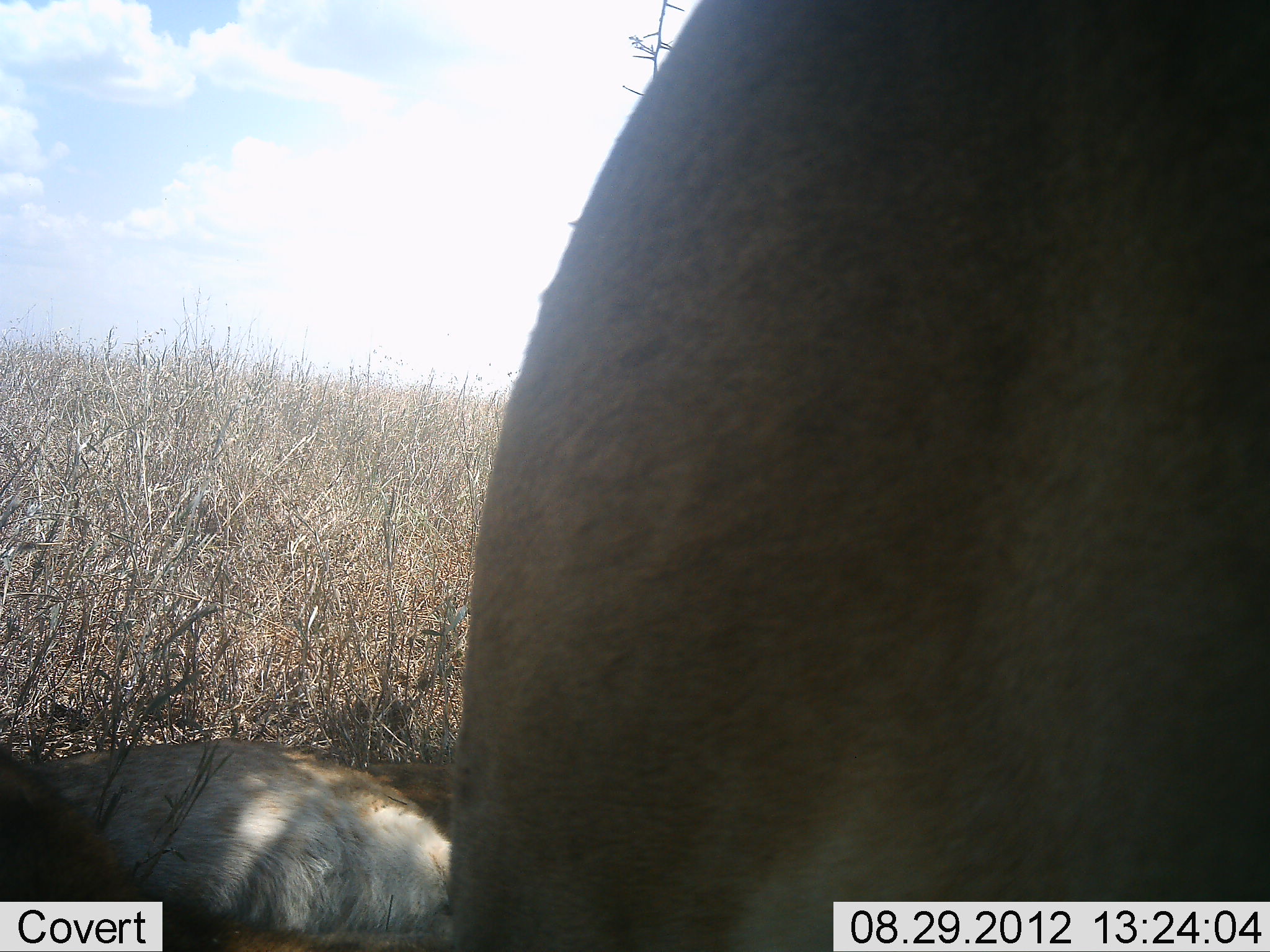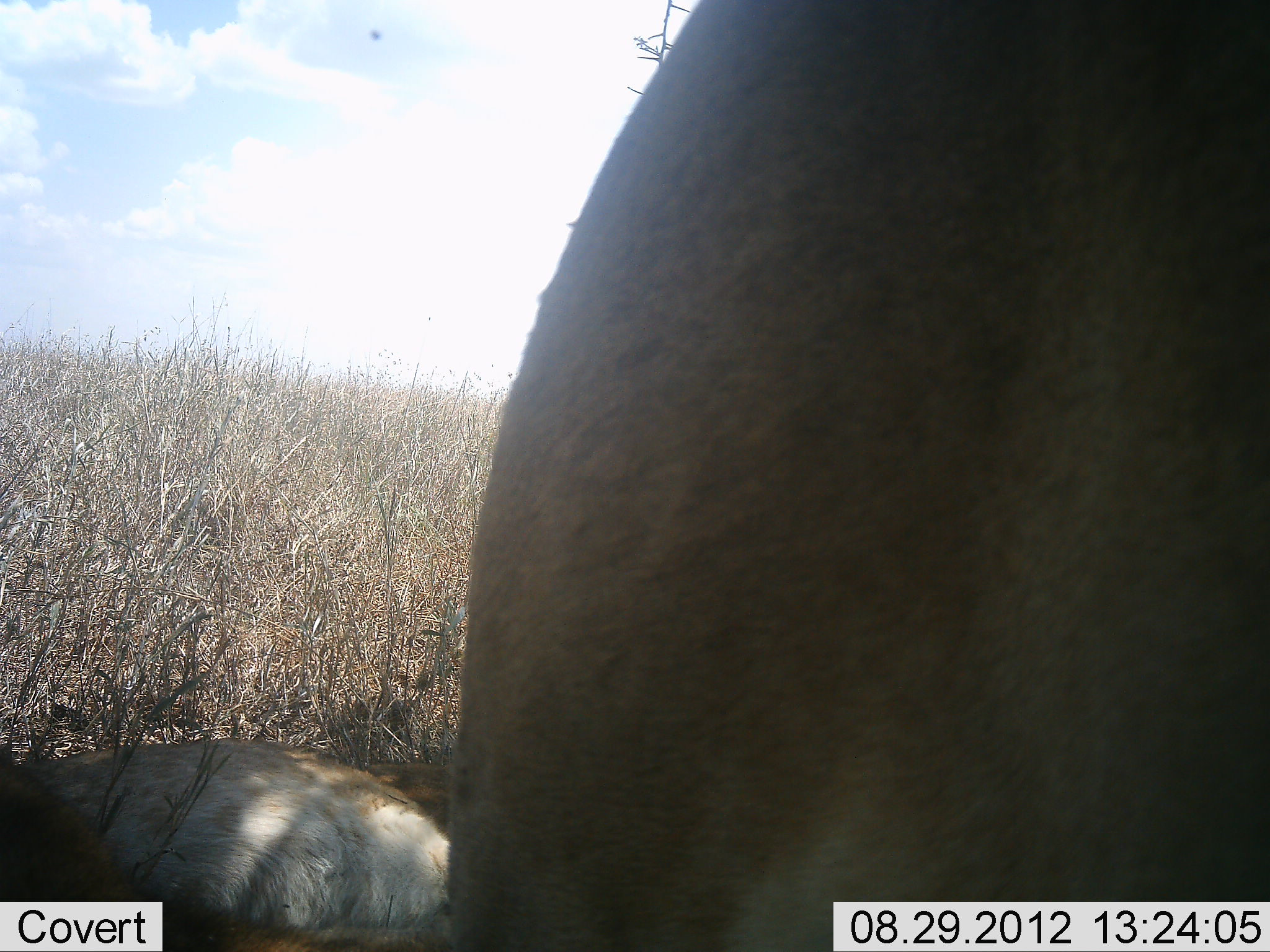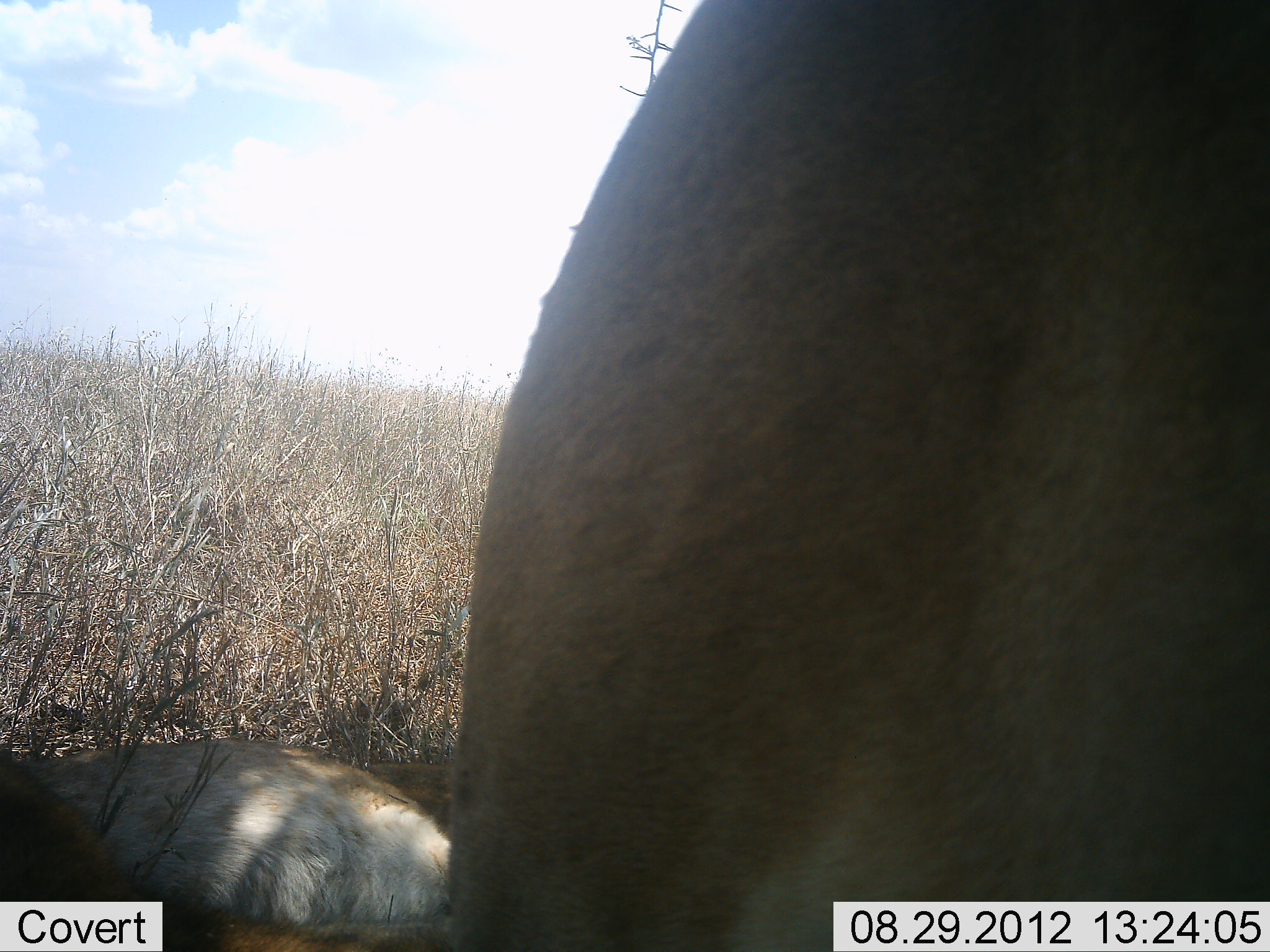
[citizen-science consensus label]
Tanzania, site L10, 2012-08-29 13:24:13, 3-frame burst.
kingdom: Animalia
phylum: Chordata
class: Mammalia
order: Carnivora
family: Felidae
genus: Panthera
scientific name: Panthera leo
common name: lion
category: lionfemale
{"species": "lionfemale (lion) (Panthera leo)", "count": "2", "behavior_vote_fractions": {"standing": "43%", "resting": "100%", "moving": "0%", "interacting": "0%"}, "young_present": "0%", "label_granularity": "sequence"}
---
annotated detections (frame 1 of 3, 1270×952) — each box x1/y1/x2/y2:
animal: 457/0/1270/952; 0/736/457/952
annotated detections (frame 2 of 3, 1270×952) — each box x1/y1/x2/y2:
animal: 445/0/1270/952; 0/736/454/952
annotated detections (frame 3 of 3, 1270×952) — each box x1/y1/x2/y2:
animal: 444/1/1270/952; 0/742/450/952